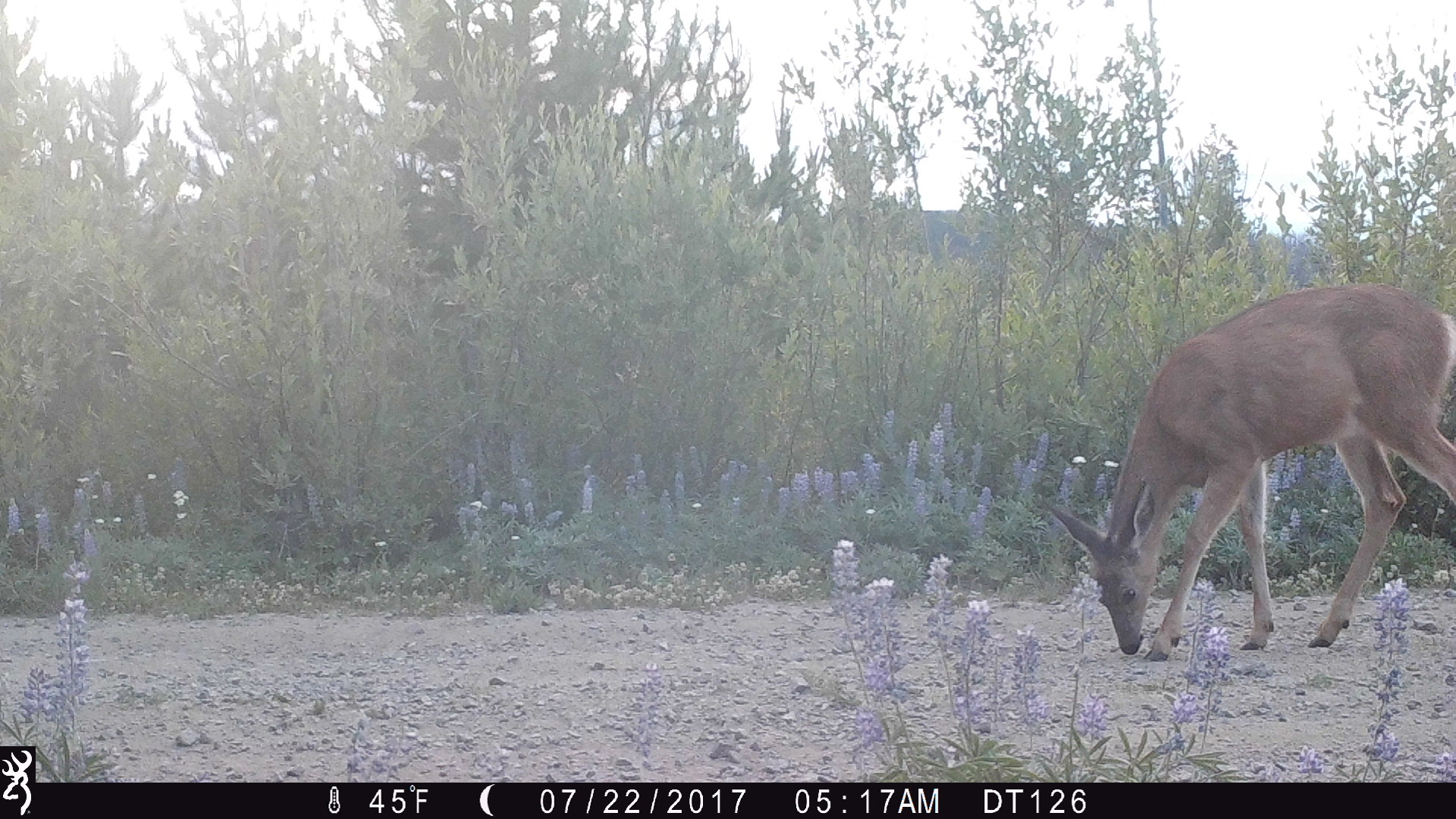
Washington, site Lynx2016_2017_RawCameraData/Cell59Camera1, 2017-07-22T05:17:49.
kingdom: Animalia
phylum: Chordata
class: Mammalia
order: Artiodactyla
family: Cervidae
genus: Odocoileus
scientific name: Odocoileus hemionus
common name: mule deer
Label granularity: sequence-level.